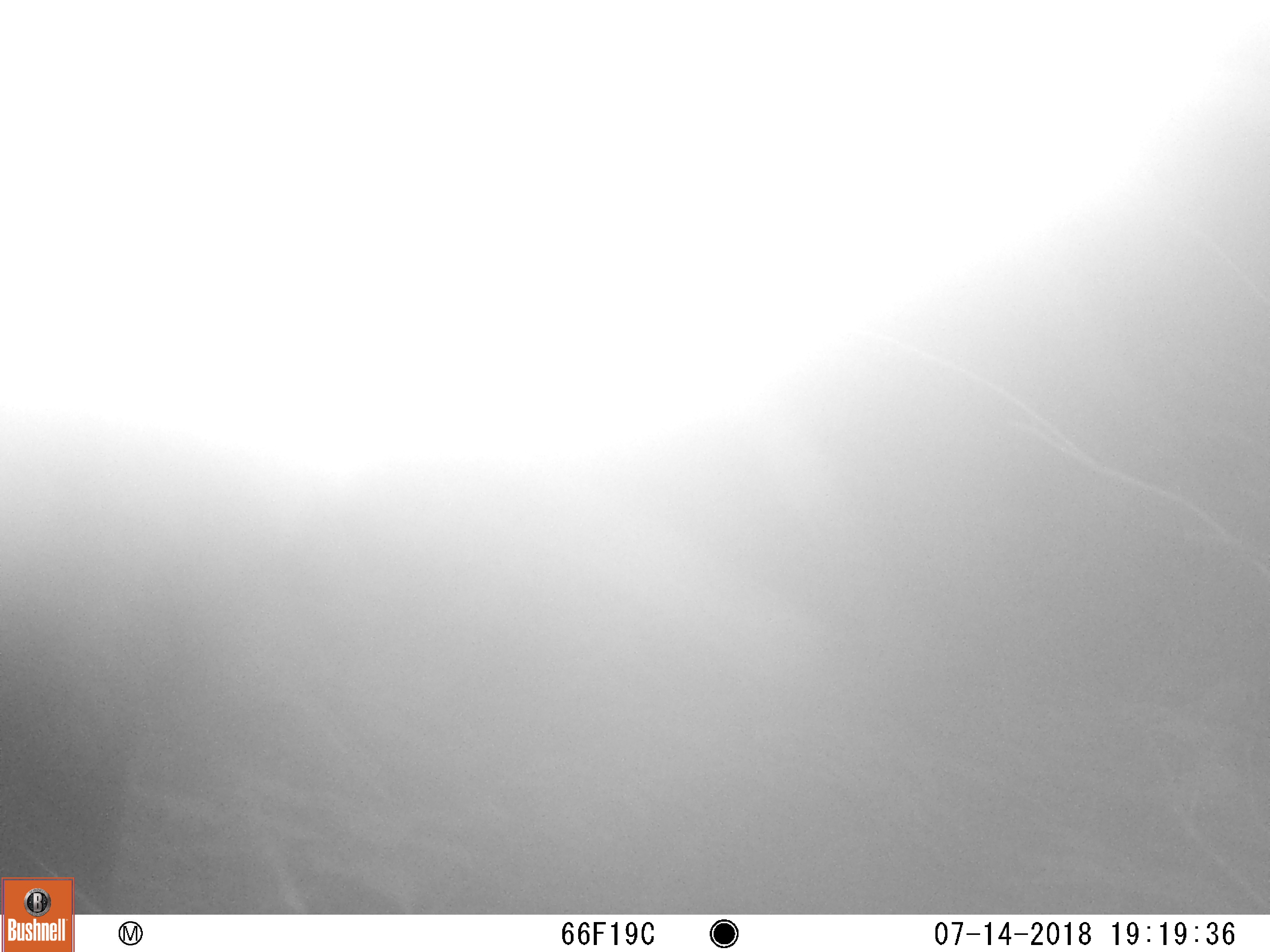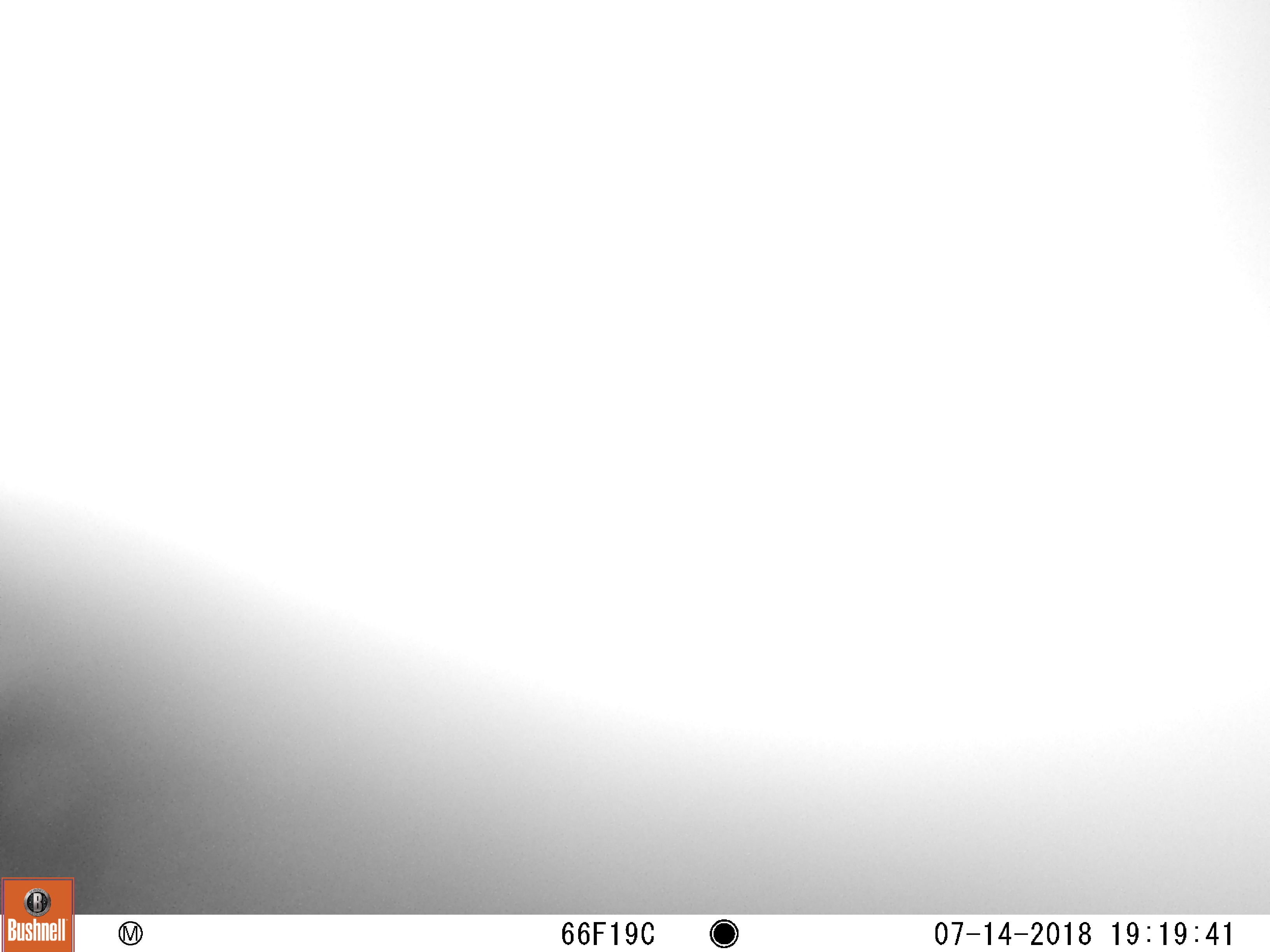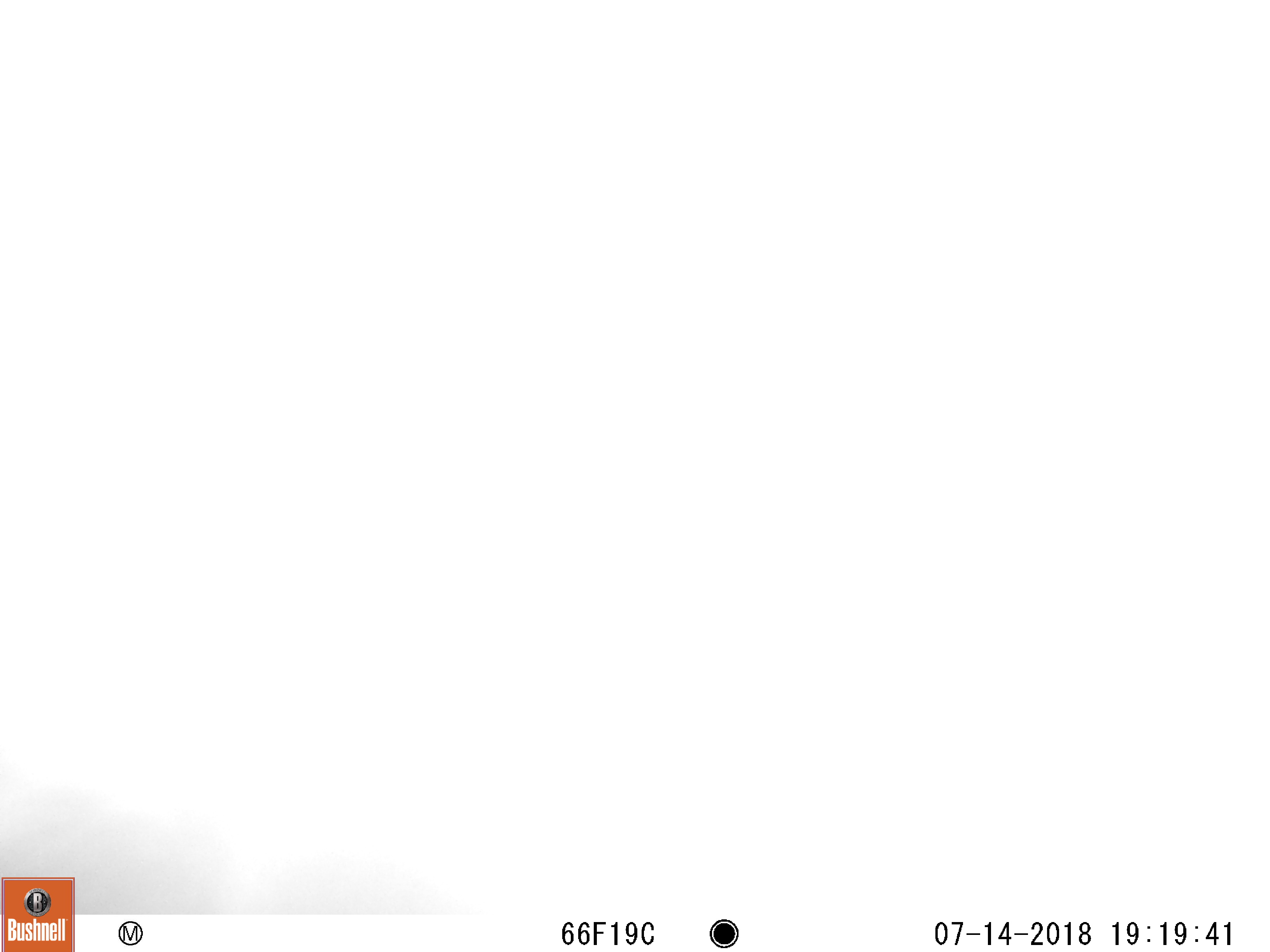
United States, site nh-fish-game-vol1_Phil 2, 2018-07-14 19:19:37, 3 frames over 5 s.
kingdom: Animalia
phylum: Chordata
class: Mammalia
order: Artiodactyla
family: Cervidae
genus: Alces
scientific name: Alces alces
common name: moose